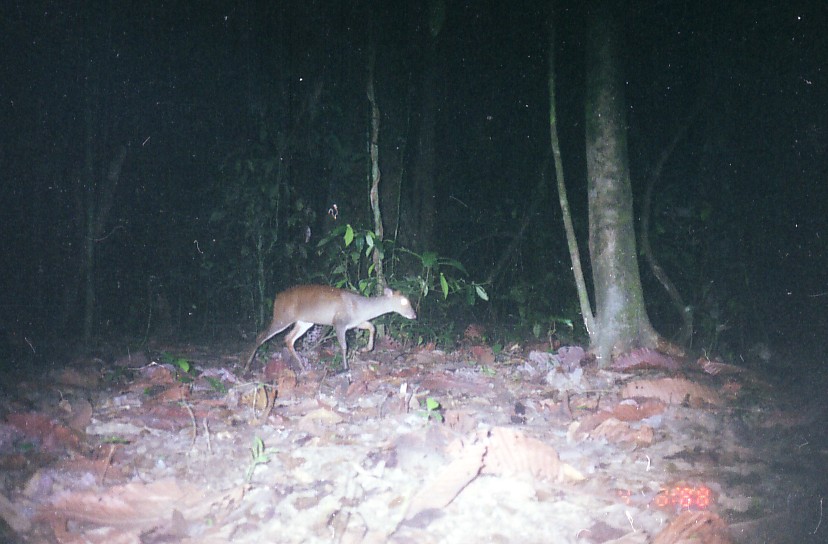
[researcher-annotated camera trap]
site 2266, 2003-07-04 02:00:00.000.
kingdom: Animalia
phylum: Chordata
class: Mammalia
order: Artiodactyla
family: Cervidae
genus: Muntiacus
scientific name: Muntiacus muntjak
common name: southern red muntjac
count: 1